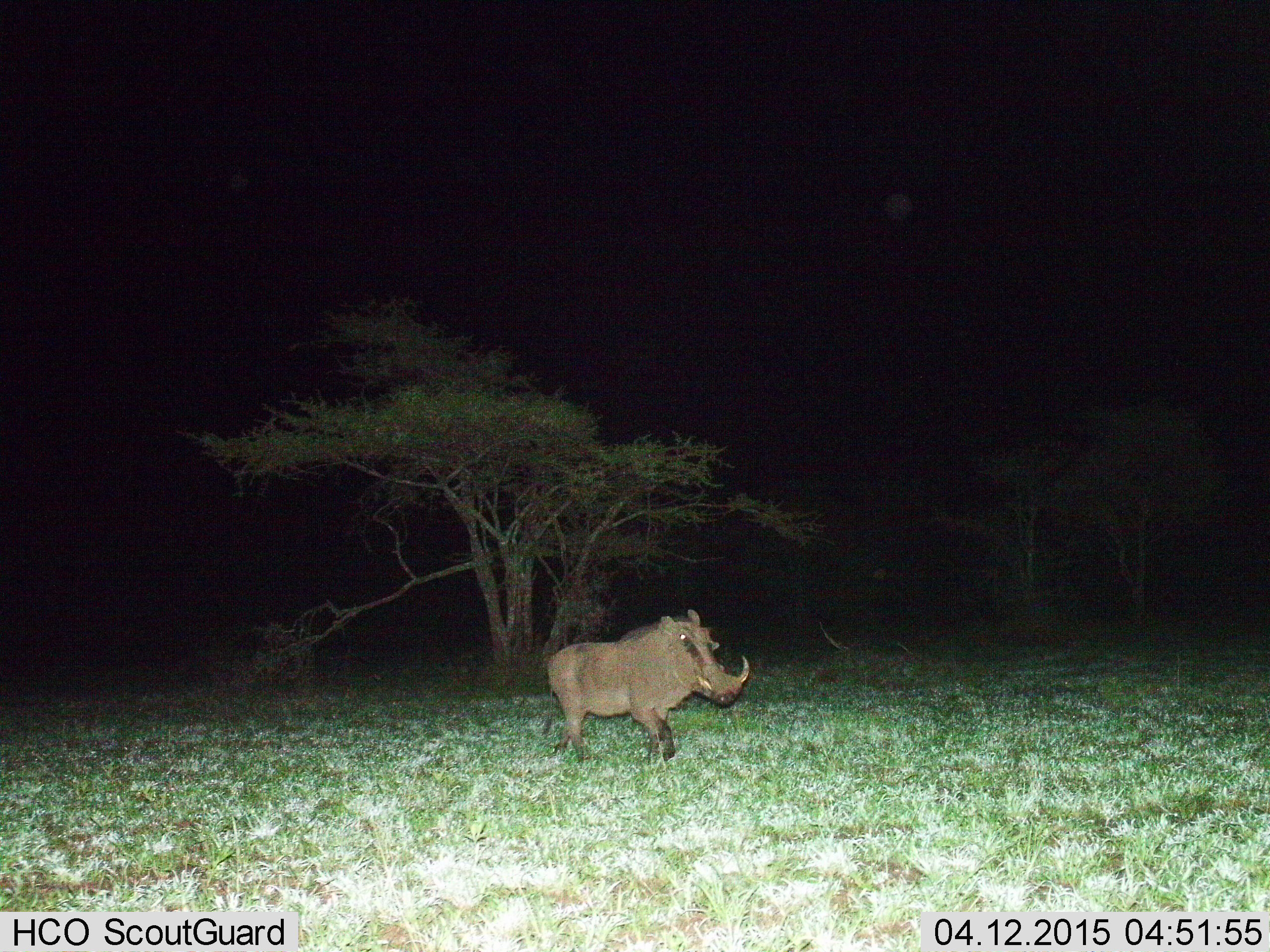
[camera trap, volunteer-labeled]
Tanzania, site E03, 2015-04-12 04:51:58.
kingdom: Animalia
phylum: Chordata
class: Mammalia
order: Artiodactyla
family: Suidae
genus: Phacochoerus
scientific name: Phacochoerus africanus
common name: warthog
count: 1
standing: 50%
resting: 0%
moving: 70%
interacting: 0%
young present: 0%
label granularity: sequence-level